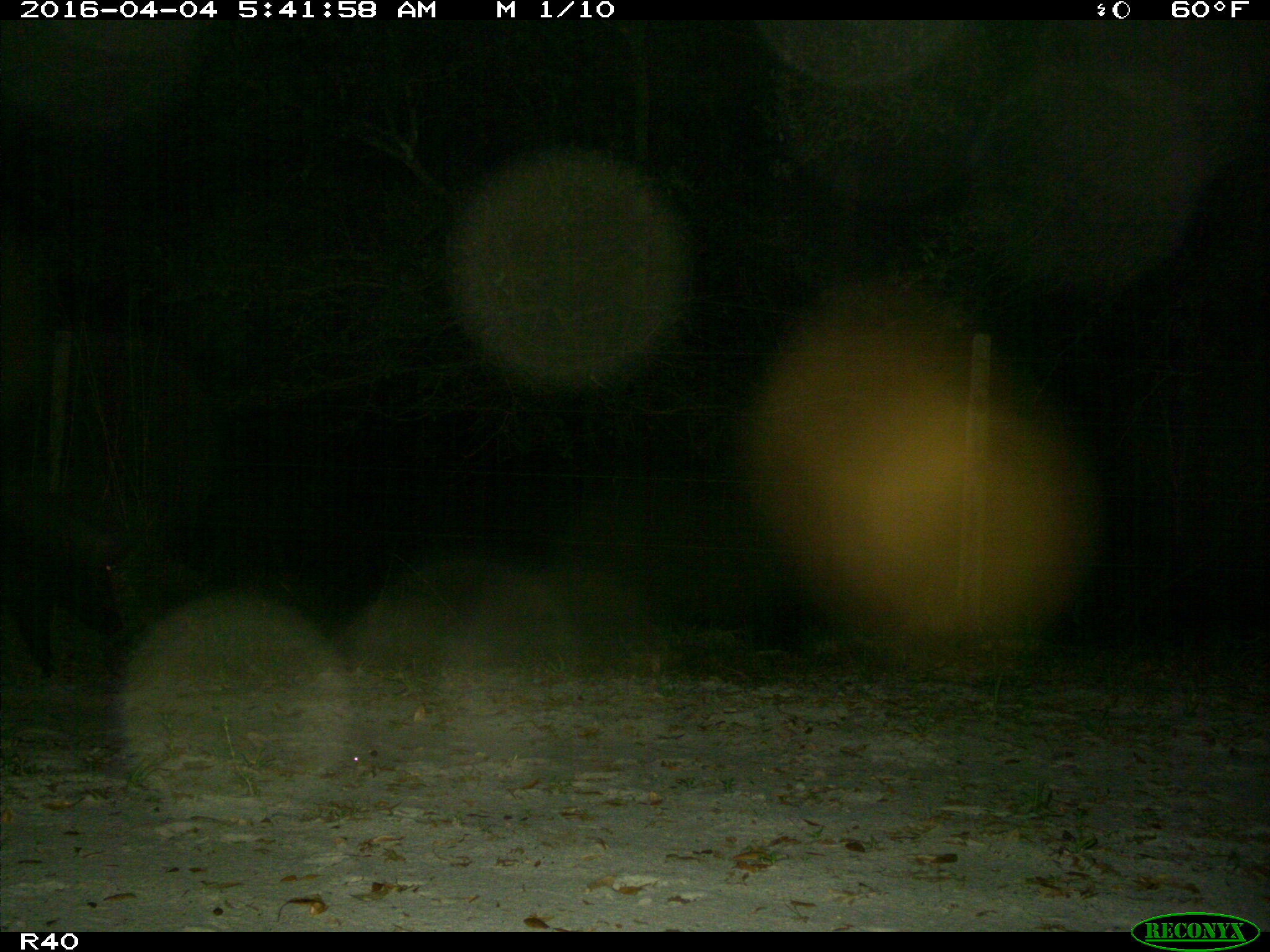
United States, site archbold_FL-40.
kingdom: Animalia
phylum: Chordata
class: Mammalia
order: Artiodactyla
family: Suidae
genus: Sus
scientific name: Sus scrofa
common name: wild boar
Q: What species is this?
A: Sus scrofa (wild boar).